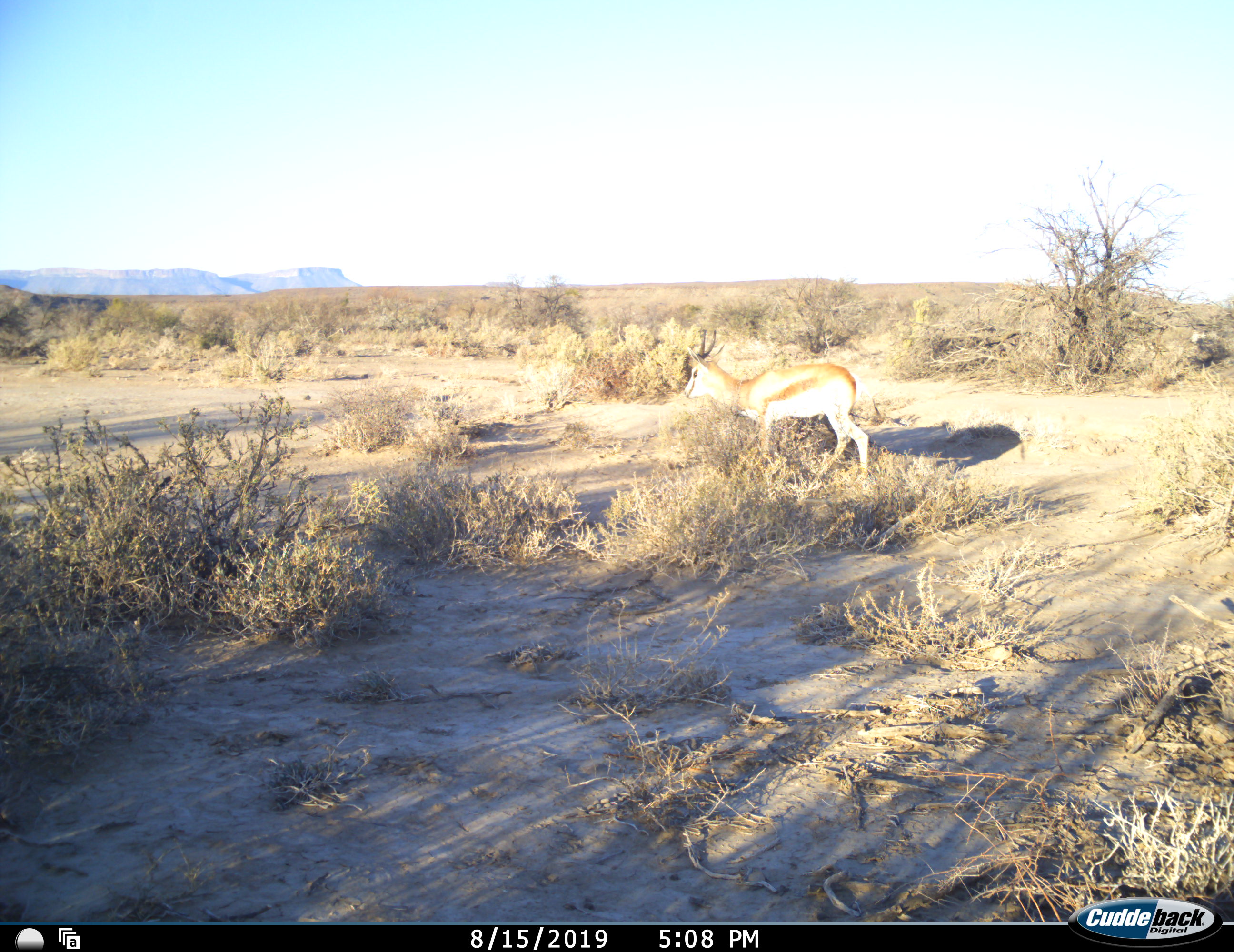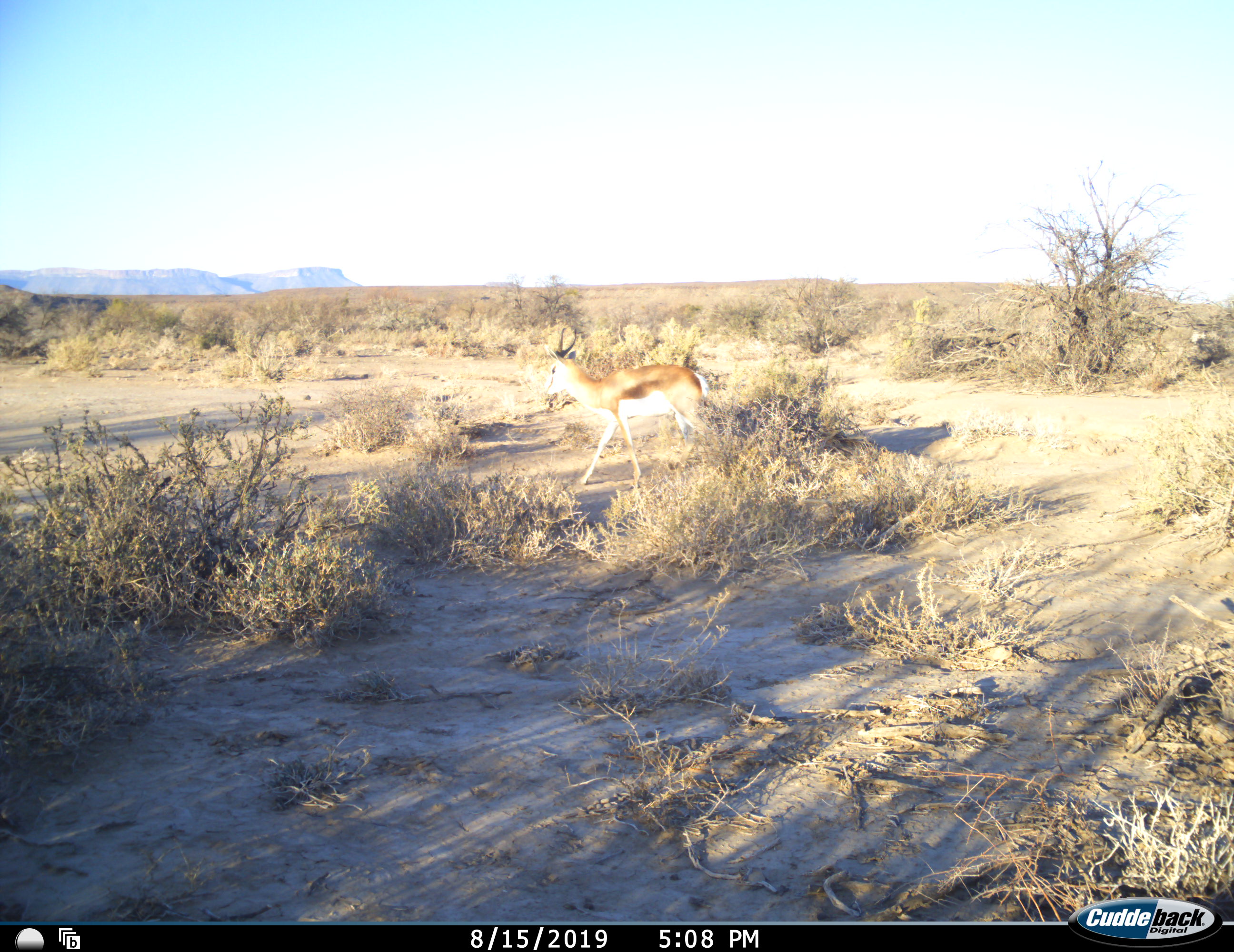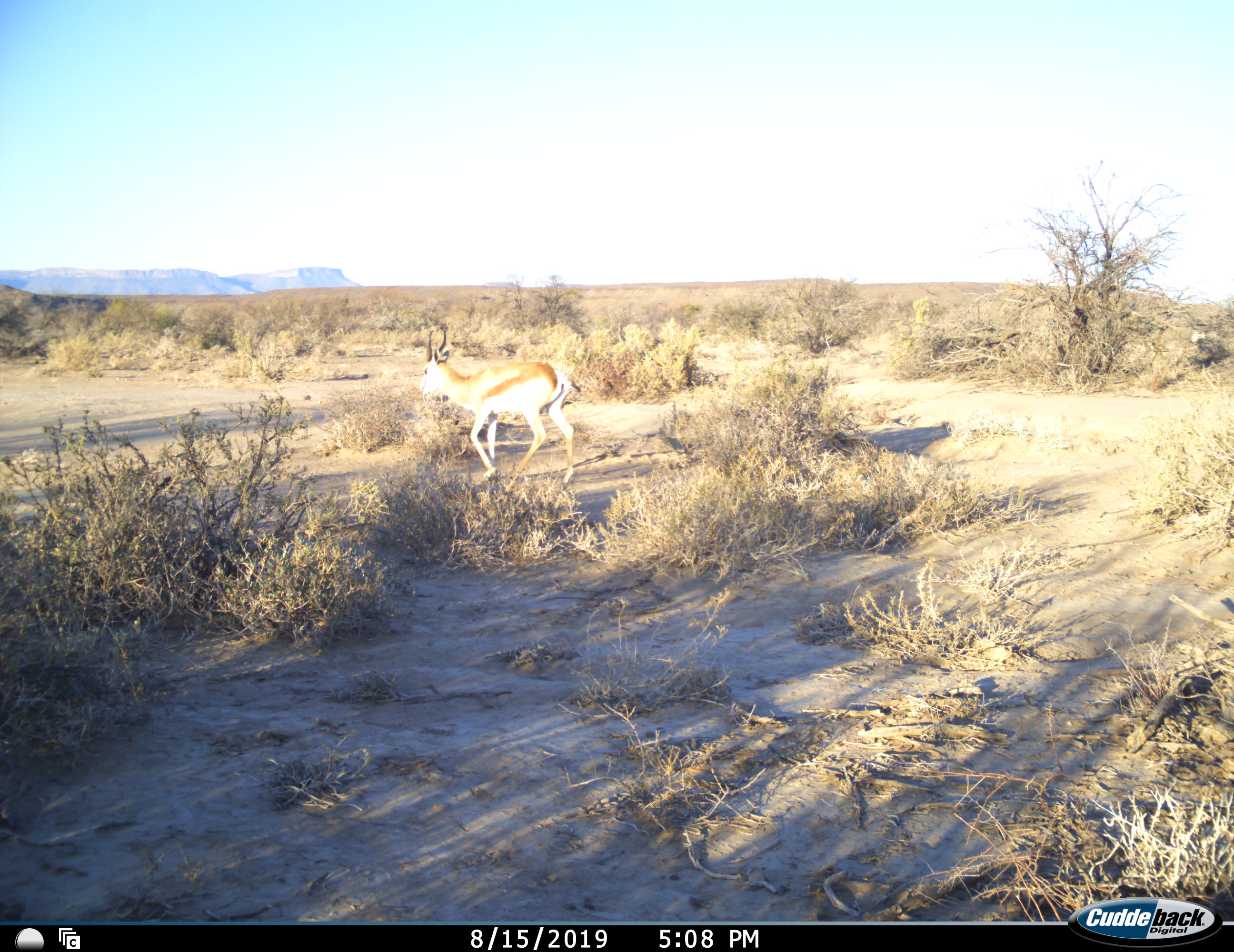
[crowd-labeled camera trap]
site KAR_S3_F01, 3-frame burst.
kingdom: Animalia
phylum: Chordata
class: Mammalia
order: Artiodactyla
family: Bovidae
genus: Antidorcas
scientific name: Antidorcas marsupialis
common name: springbok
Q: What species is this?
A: Springbok (Antidorcas marsupialis).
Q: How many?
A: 1.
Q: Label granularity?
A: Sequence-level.